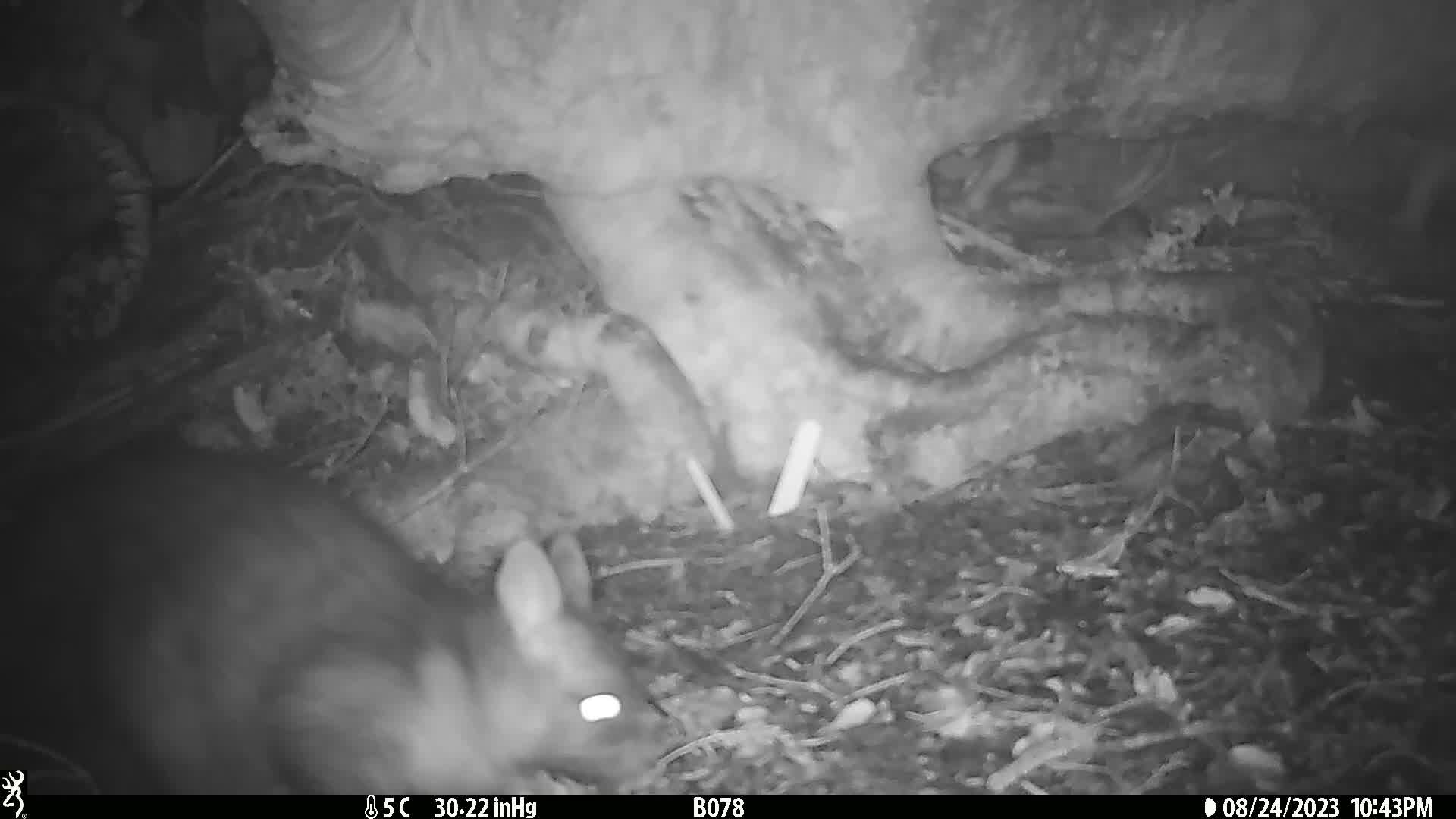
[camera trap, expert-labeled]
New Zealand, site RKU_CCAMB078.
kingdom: Animalia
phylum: Chordata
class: Mammalia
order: Diprotodontia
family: Phalangeridae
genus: Trichosurus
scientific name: Trichosurus vulpecula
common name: common brushtail possum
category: possum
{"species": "possum (common brushtail possum) (Trichosurus vulpecula)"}